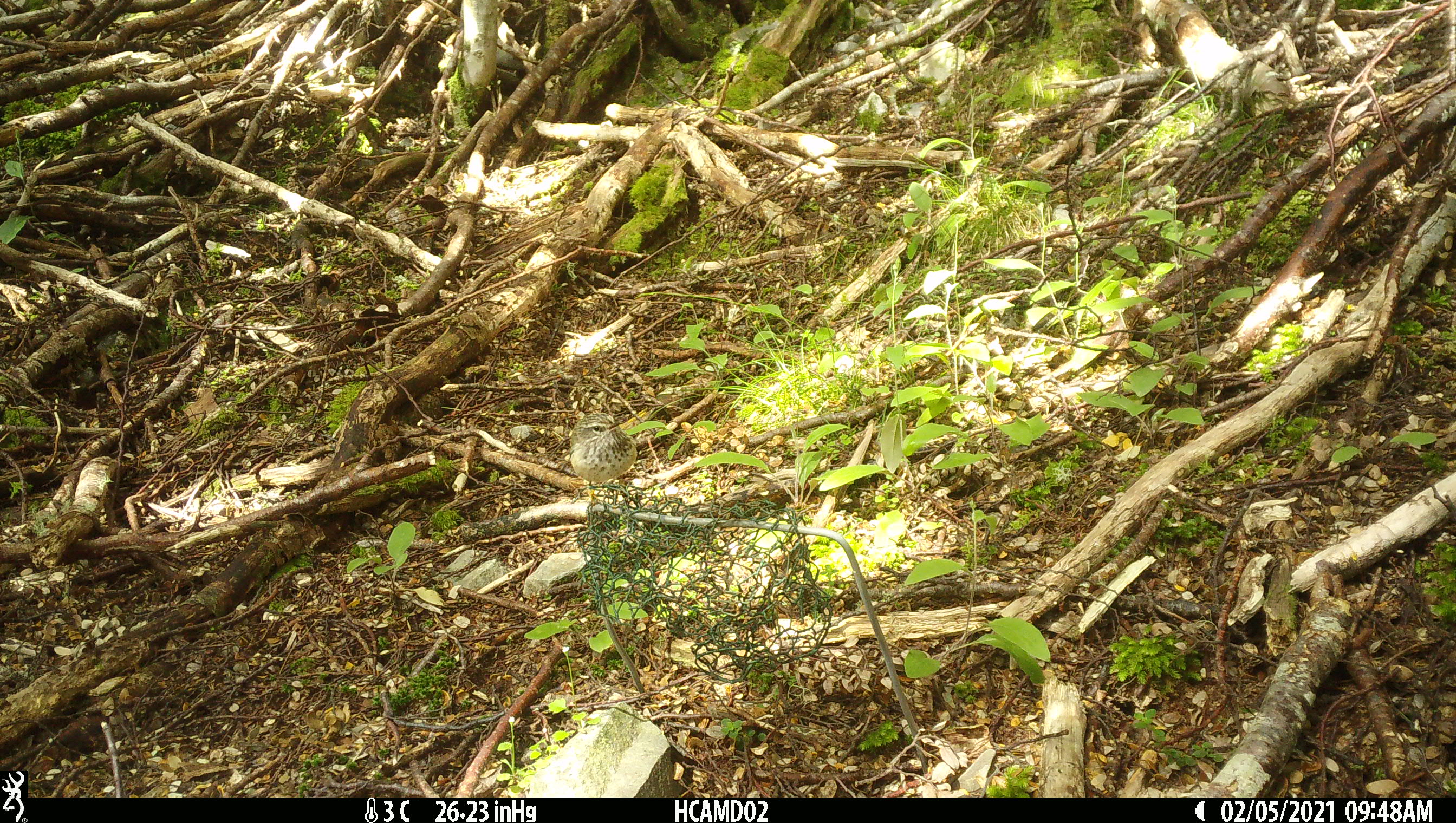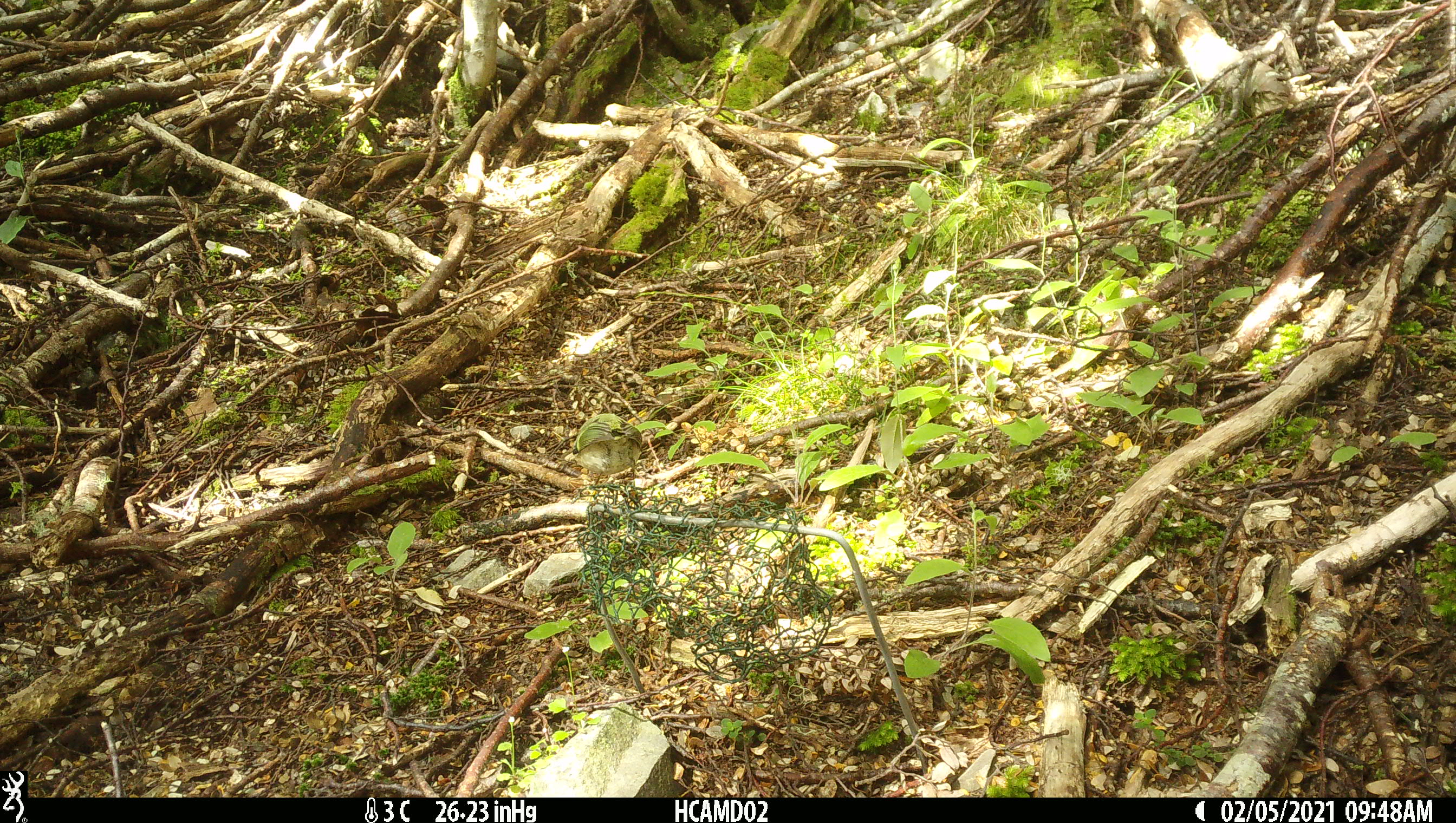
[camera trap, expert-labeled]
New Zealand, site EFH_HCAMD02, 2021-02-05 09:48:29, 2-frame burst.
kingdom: Animalia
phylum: Chordata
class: Aves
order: Passeriformes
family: Acanthisittidae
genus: Acanthisitta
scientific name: Acanthisitta chloris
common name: rifleman